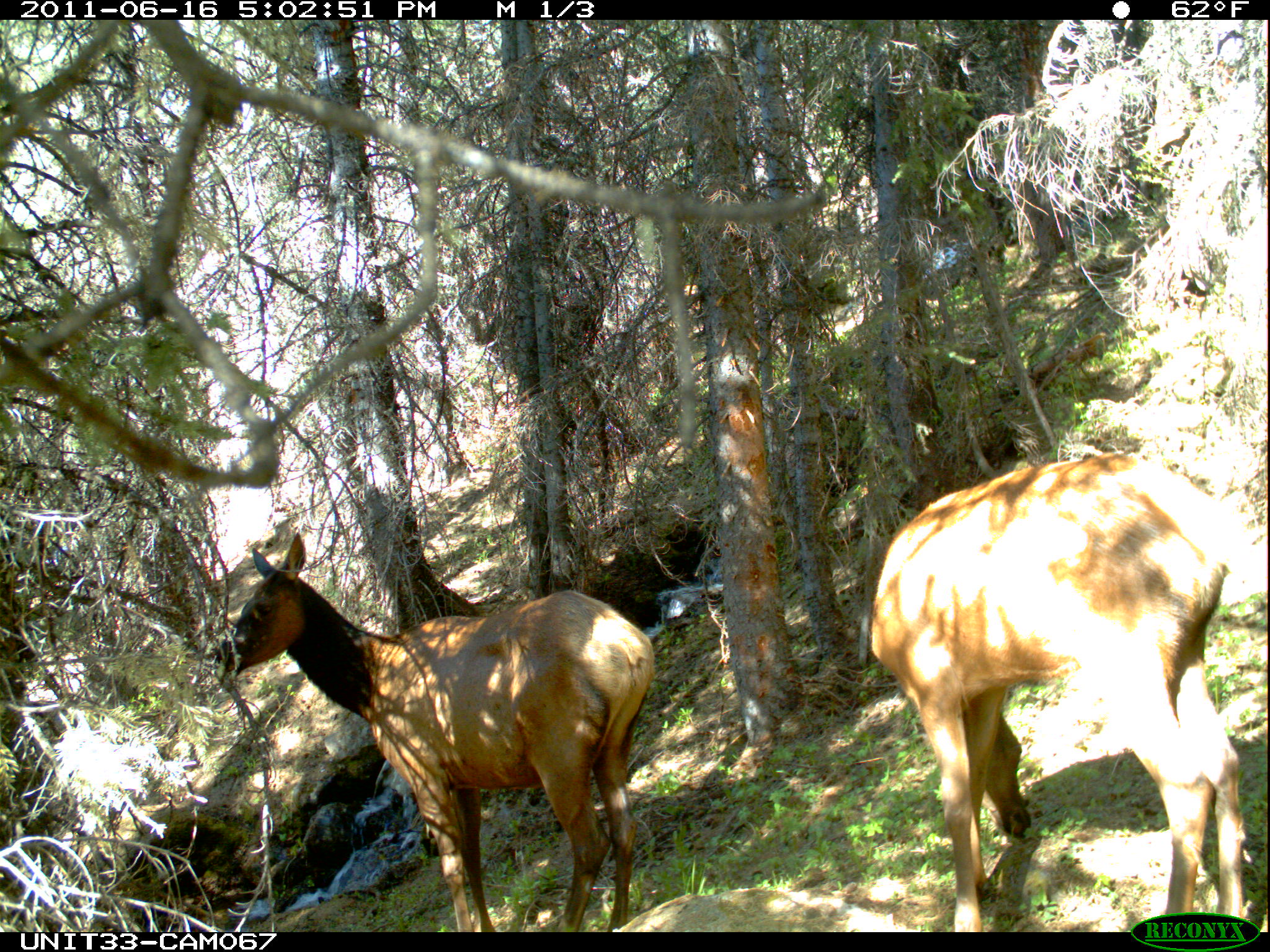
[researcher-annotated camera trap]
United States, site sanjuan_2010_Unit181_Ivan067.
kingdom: Animalia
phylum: Chordata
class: Mammalia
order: Artiodactyla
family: Cervidae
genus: Cervus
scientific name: Cervus elaphus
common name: red deer